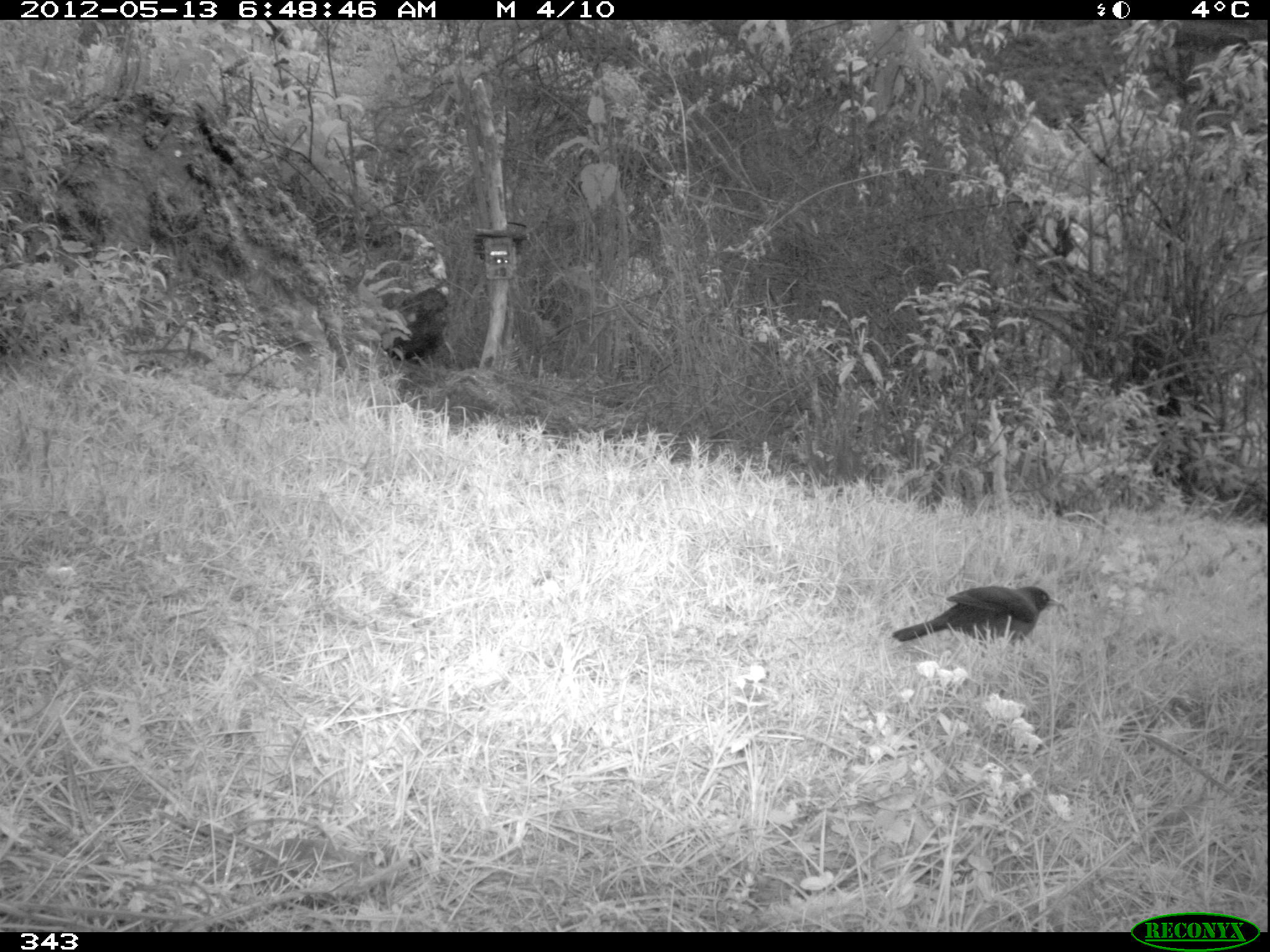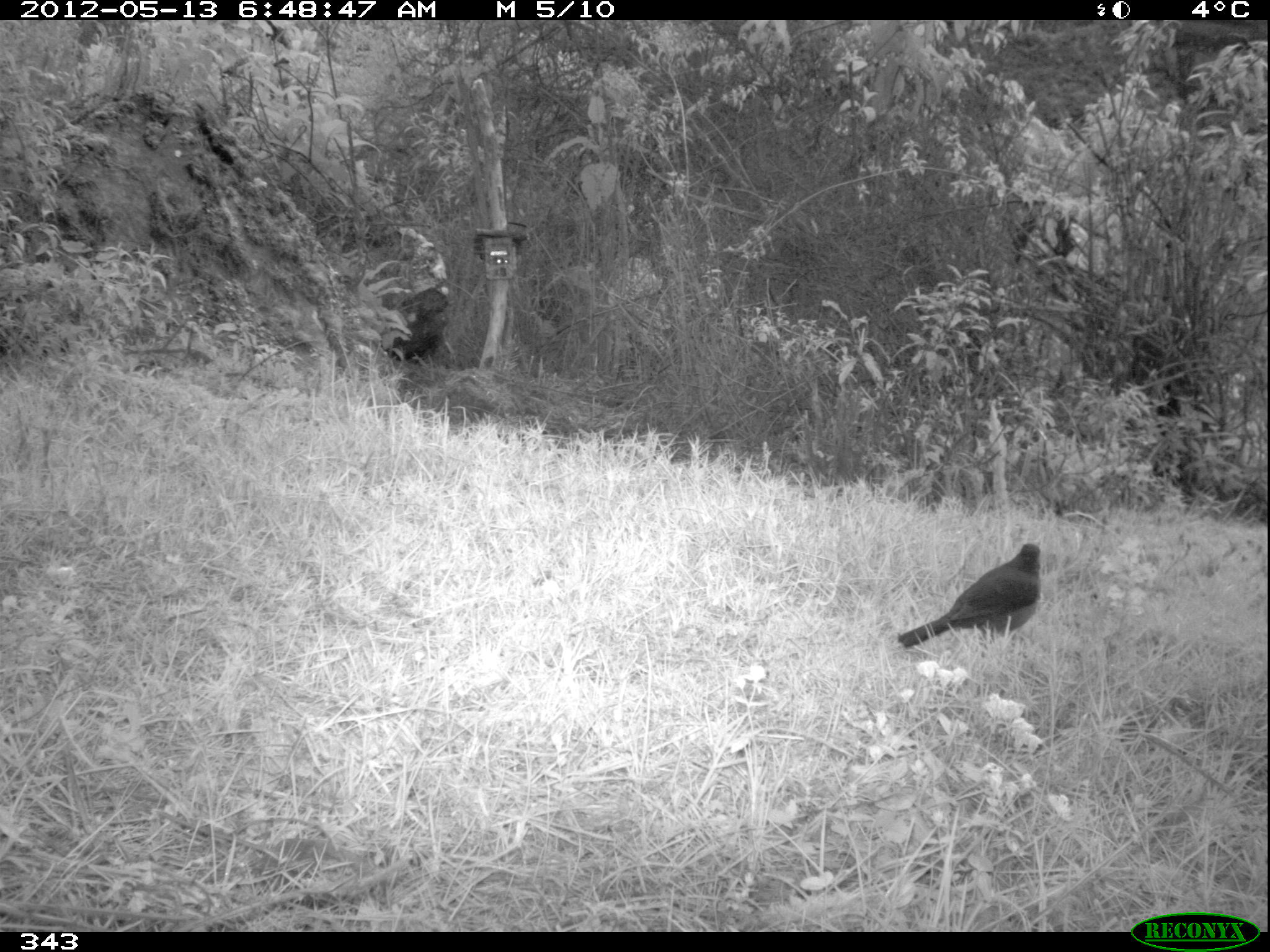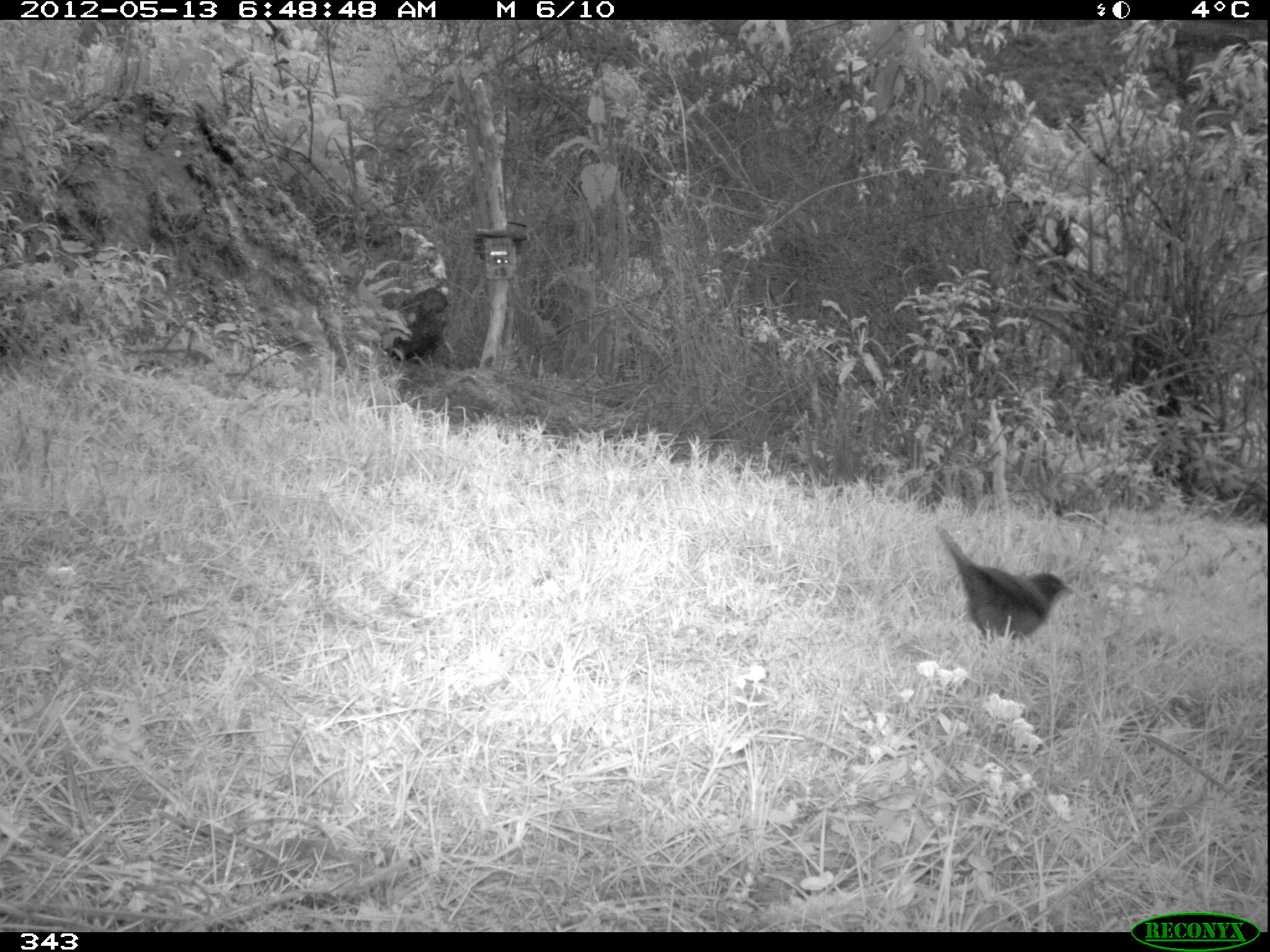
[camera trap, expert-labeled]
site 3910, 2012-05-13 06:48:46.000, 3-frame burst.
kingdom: Animalia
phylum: Chordata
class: Aves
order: Passeriformes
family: Turdidae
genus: Turdus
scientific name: Turdus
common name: true thrushes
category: turdus sp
Turdus sp (true thrushes) (Turdus).